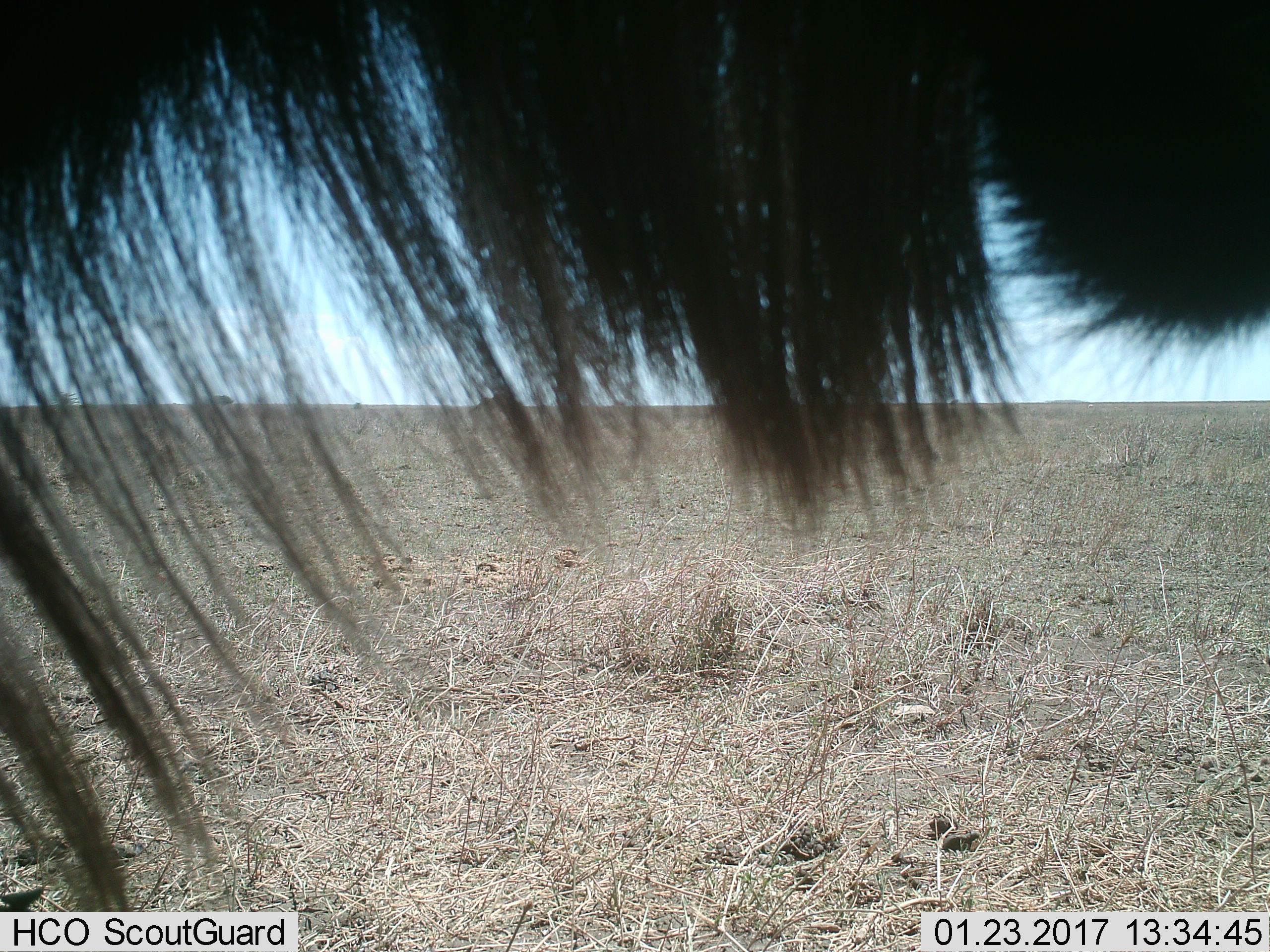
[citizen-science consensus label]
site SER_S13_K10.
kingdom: Animalia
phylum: Chordata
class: Mammalia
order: Artiodactyla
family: Bovidae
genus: Connochaetes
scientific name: Connochaetes taurinus taurinus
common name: blue wildebeest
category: wildebeestblue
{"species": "wildebeestblue (blue wildebeest) (Connochaetes taurinus taurinus)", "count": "1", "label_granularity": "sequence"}